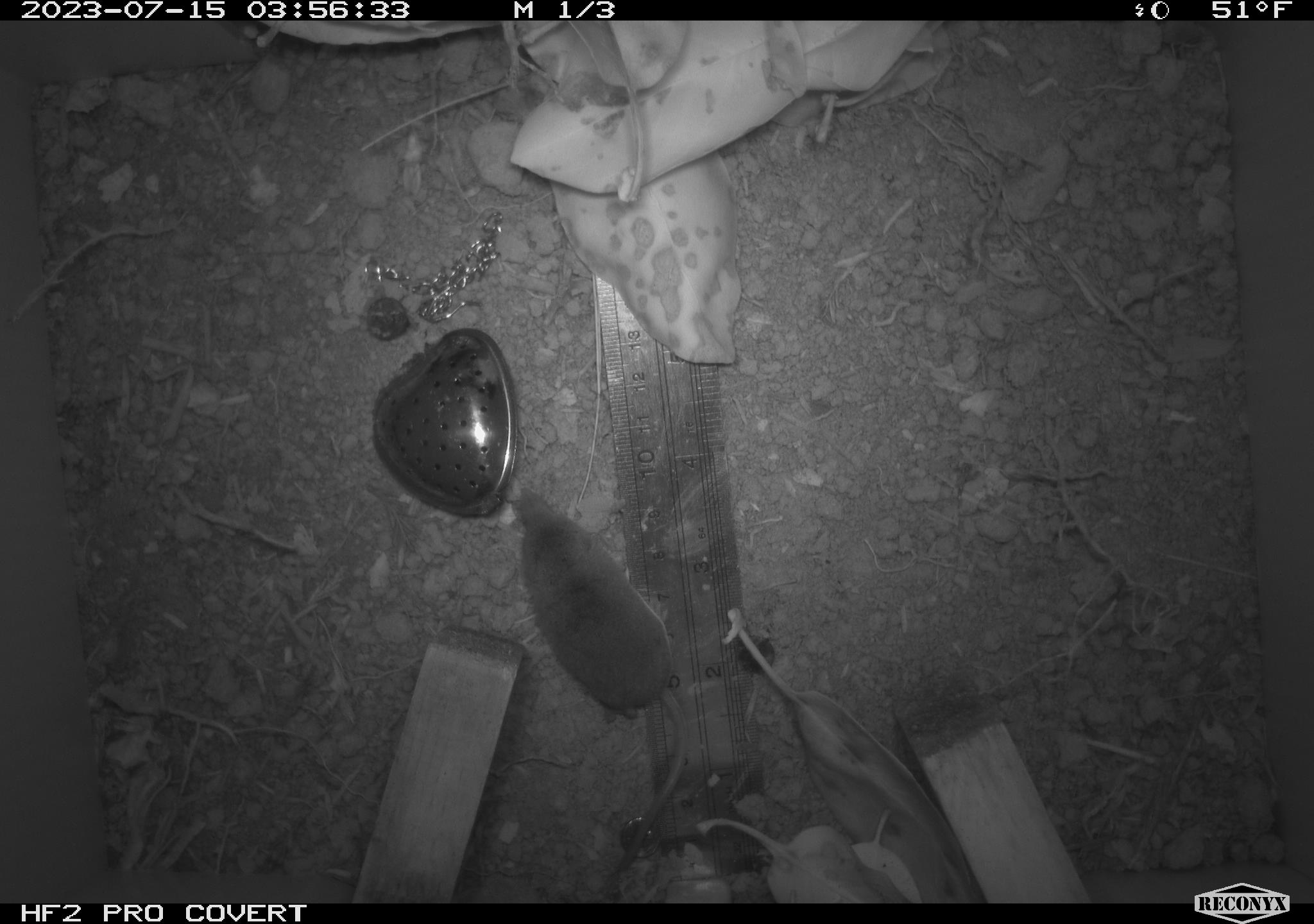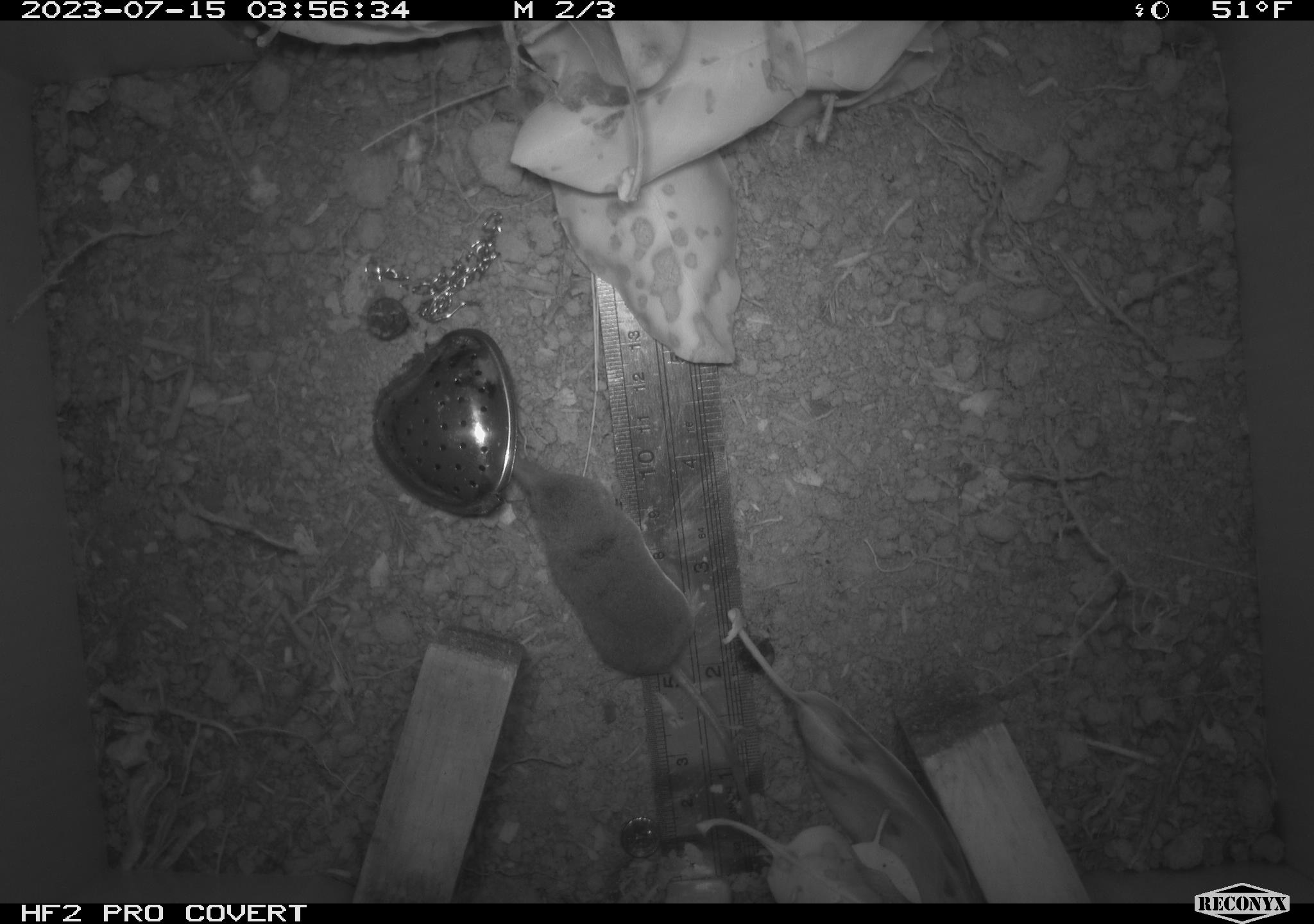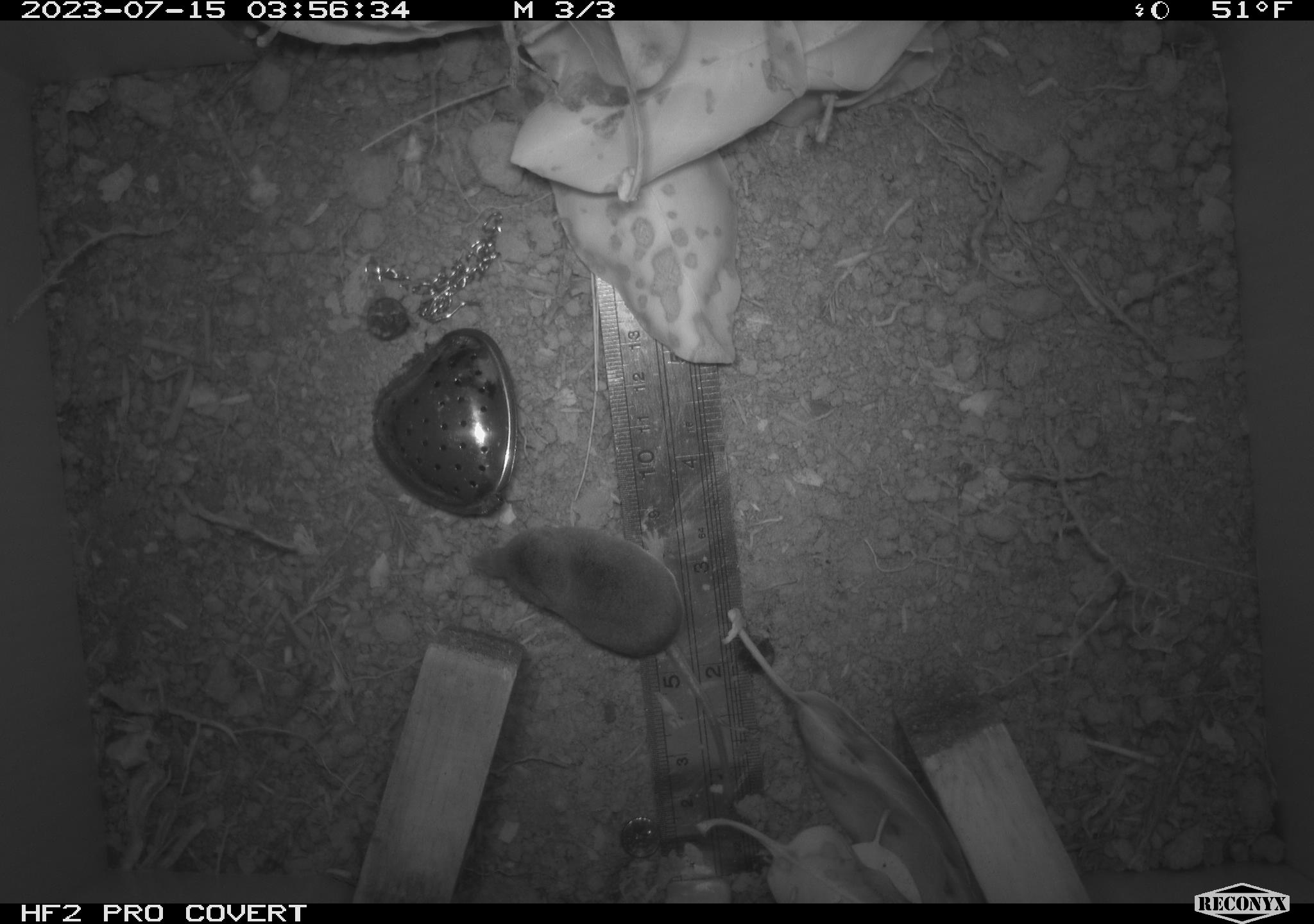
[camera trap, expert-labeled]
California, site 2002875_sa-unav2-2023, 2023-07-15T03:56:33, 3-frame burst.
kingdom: Animalia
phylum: Chordata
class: Mammalia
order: Eulipotyphla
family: Soricidae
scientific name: Soricidae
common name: shrews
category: soricidae family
Soricidae family (shrews) (Soricidae).